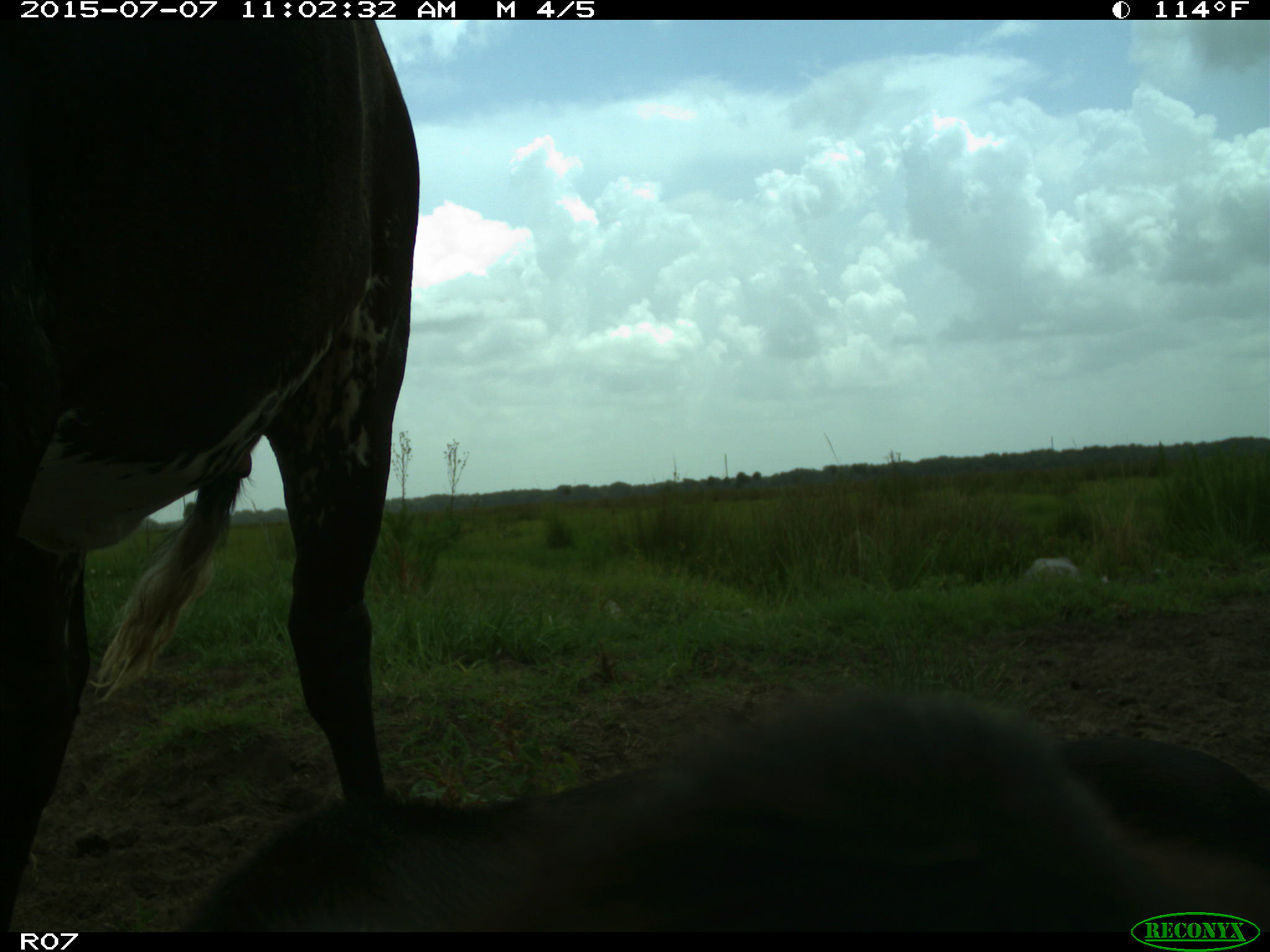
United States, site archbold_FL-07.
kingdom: Animalia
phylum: Chordata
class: Mammalia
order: Artiodactyla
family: Bovidae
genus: Bos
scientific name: Bos taurus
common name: domestic cow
Bos taurus (domestic cow).